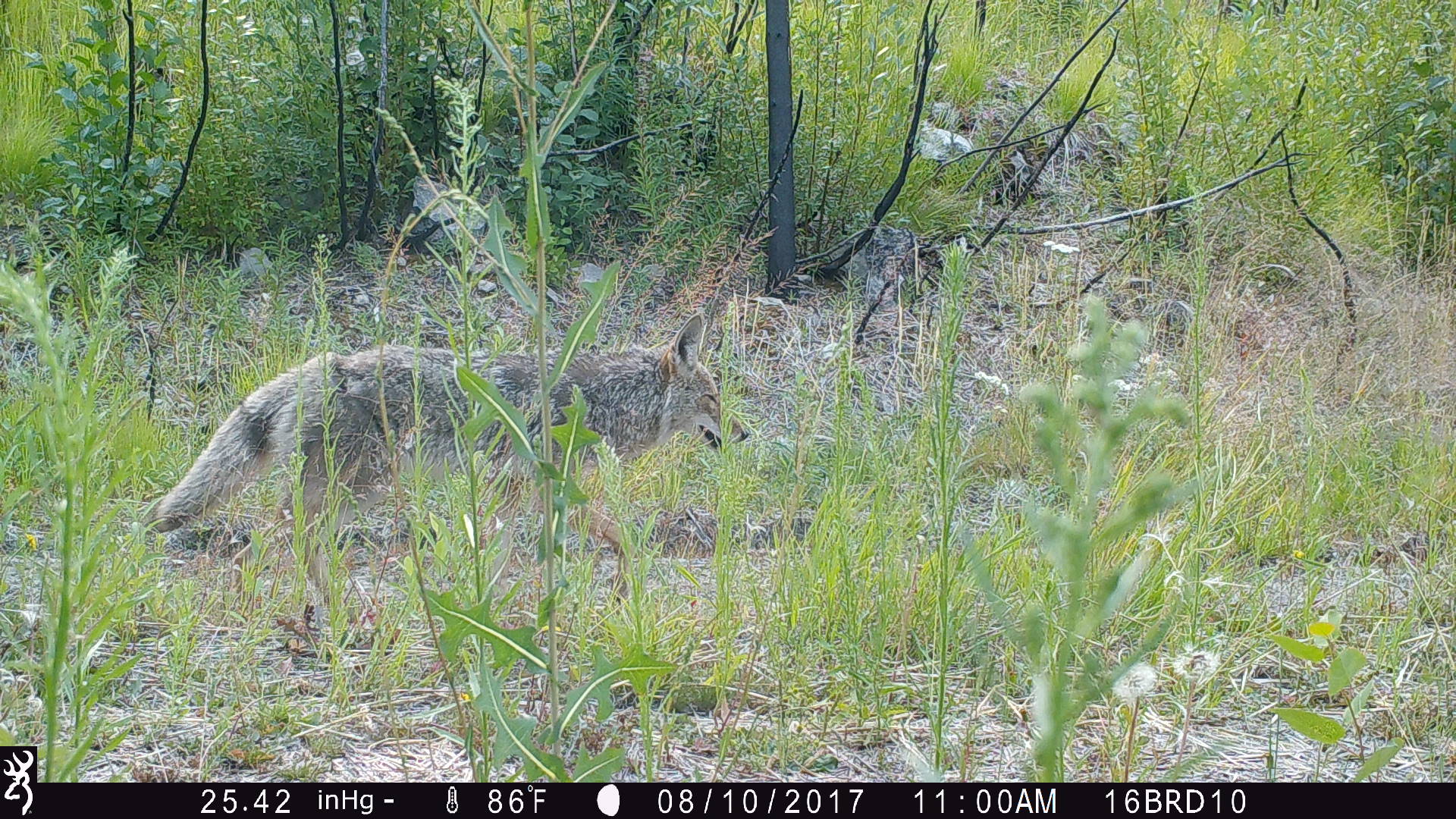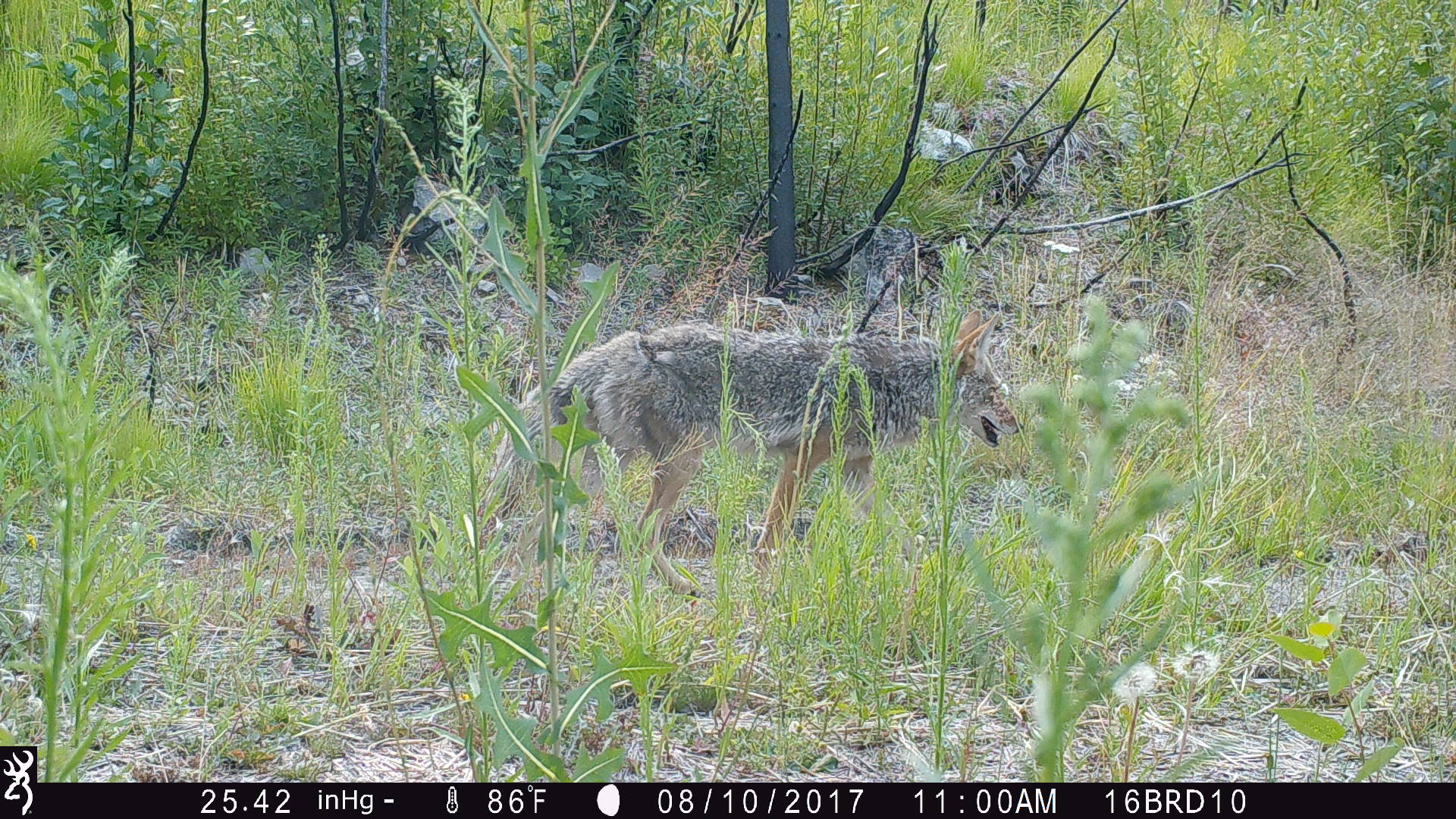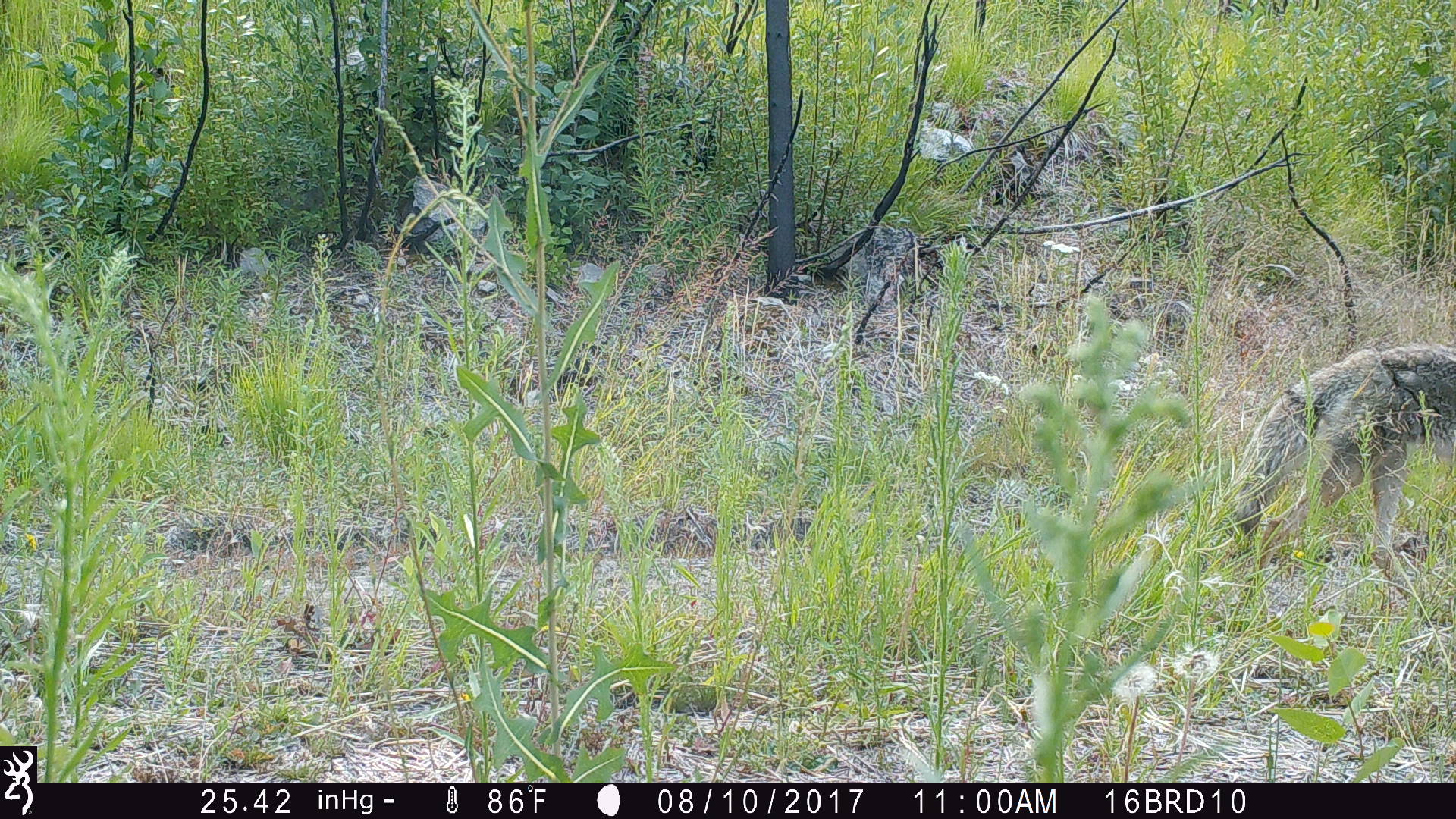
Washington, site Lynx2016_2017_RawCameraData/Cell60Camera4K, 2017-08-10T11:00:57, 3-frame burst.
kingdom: Animalia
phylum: Chordata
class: Mammalia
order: Carnivora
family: Canidae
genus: Canis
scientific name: Canis latrans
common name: coyote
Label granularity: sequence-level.